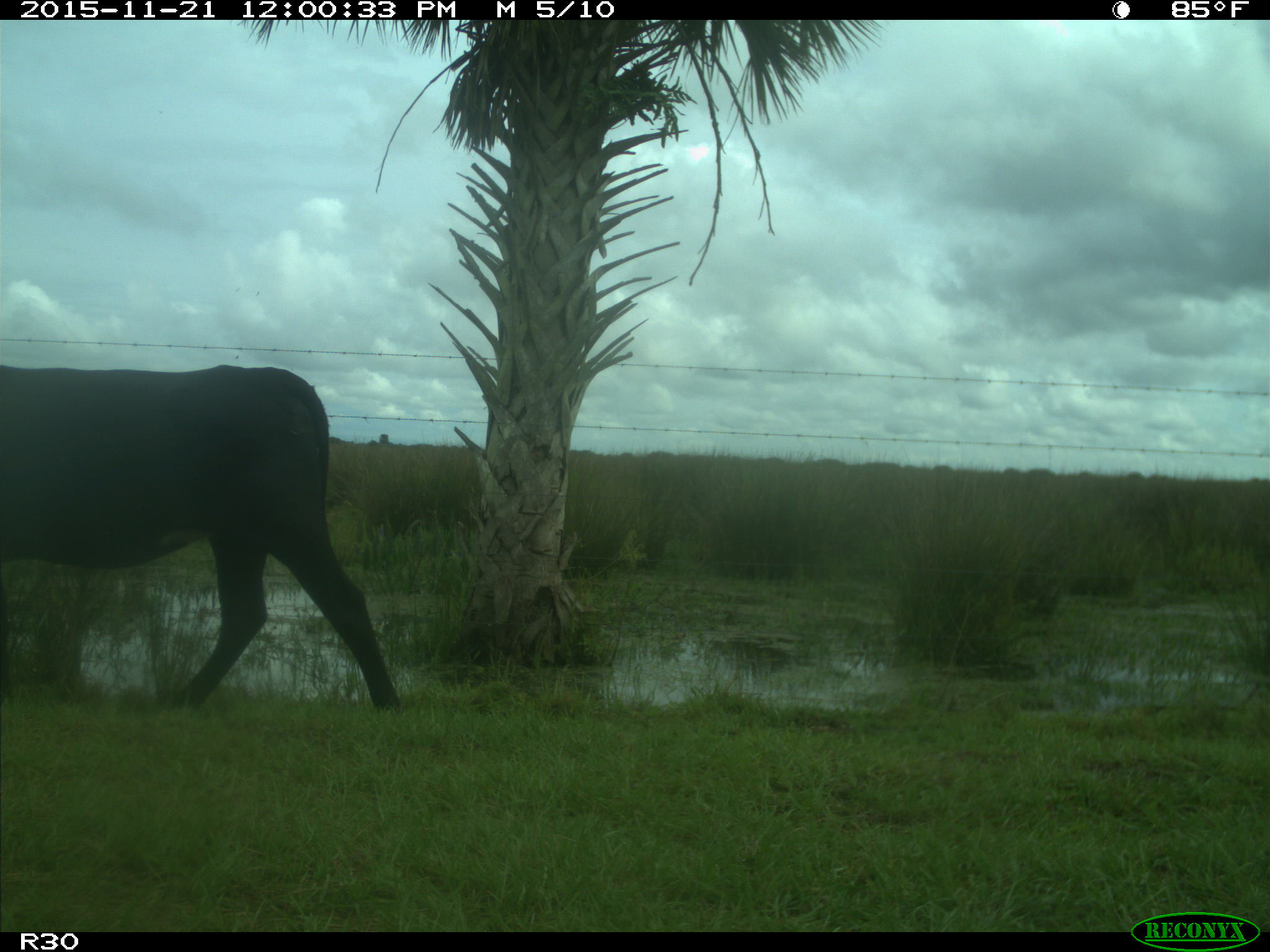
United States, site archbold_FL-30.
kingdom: Animalia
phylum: Chordata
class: Mammalia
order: Artiodactyla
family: Bovidae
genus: Bos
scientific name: Bos taurus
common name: domestic cow